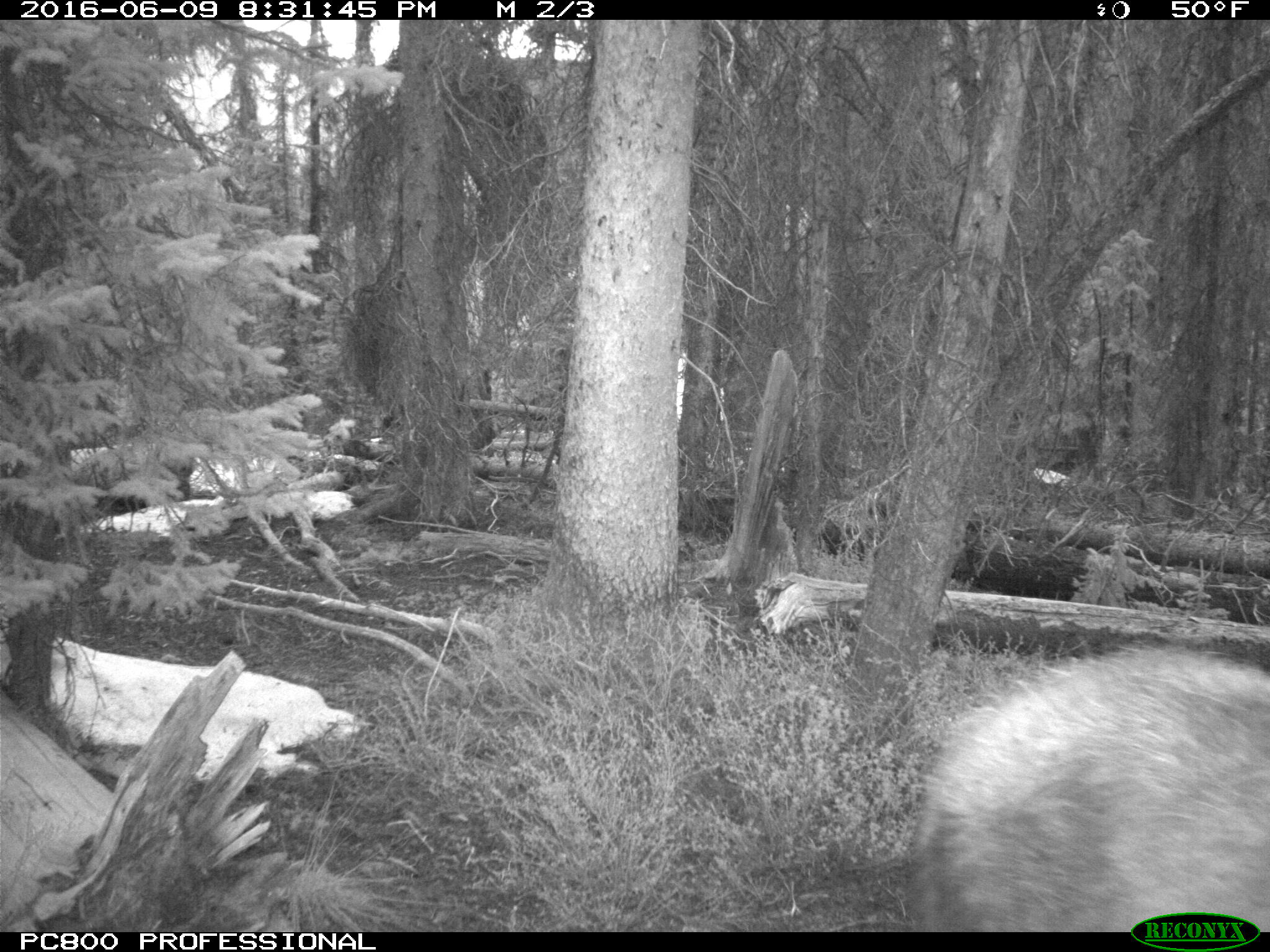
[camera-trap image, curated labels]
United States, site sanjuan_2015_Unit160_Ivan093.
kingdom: Animalia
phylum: Chordata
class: Mammalia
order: Artiodactyla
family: Cervidae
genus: Alces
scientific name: Alces alces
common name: moose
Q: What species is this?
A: Alces alces (moose).